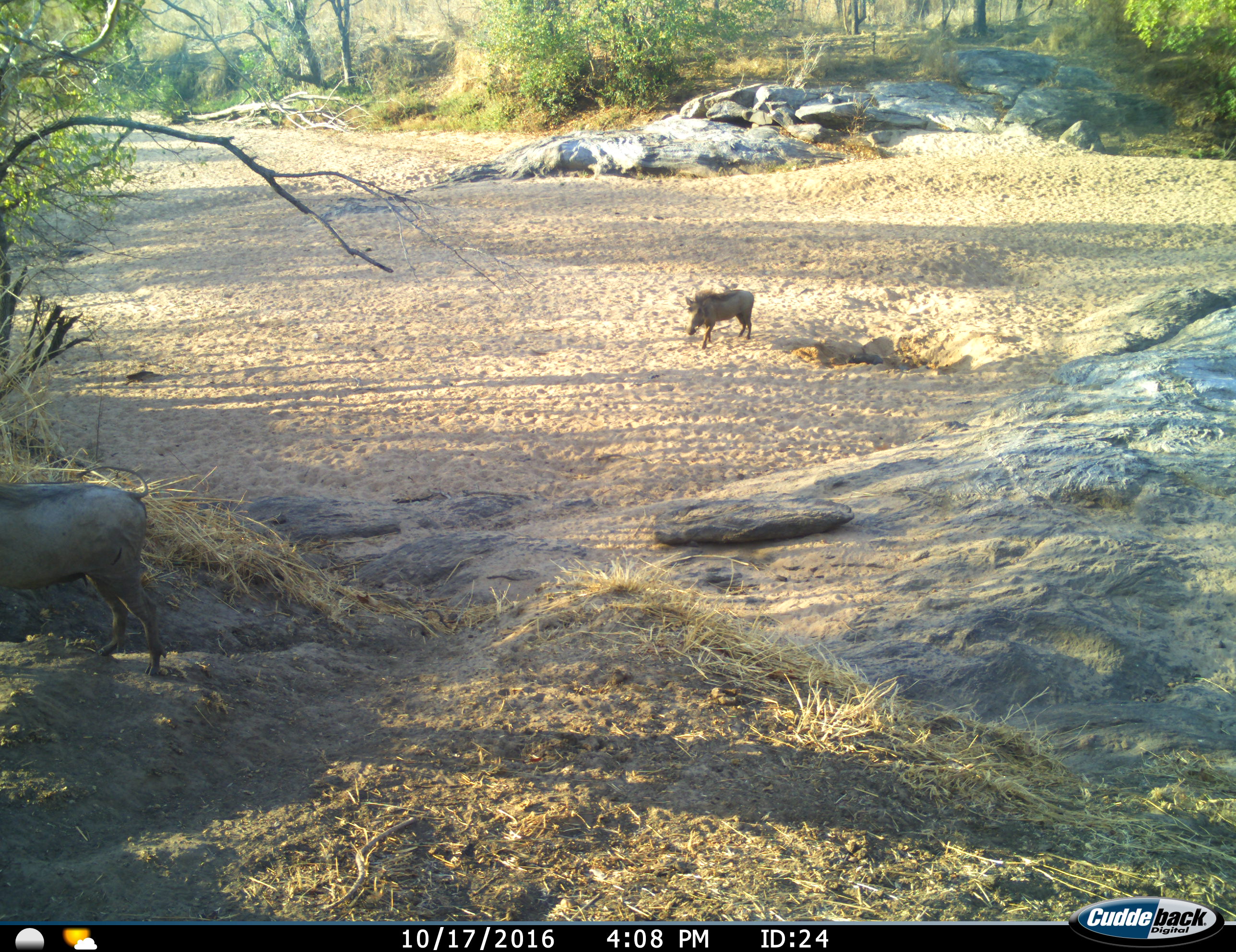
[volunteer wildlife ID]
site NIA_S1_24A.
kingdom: Animalia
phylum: Chordata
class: Mammalia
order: Artiodactyla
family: Suidae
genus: Phacochoerus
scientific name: Phacochoerus africanus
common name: warthog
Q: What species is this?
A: Warthog (Phacochoerus africanus).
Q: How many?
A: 2.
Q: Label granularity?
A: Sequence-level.